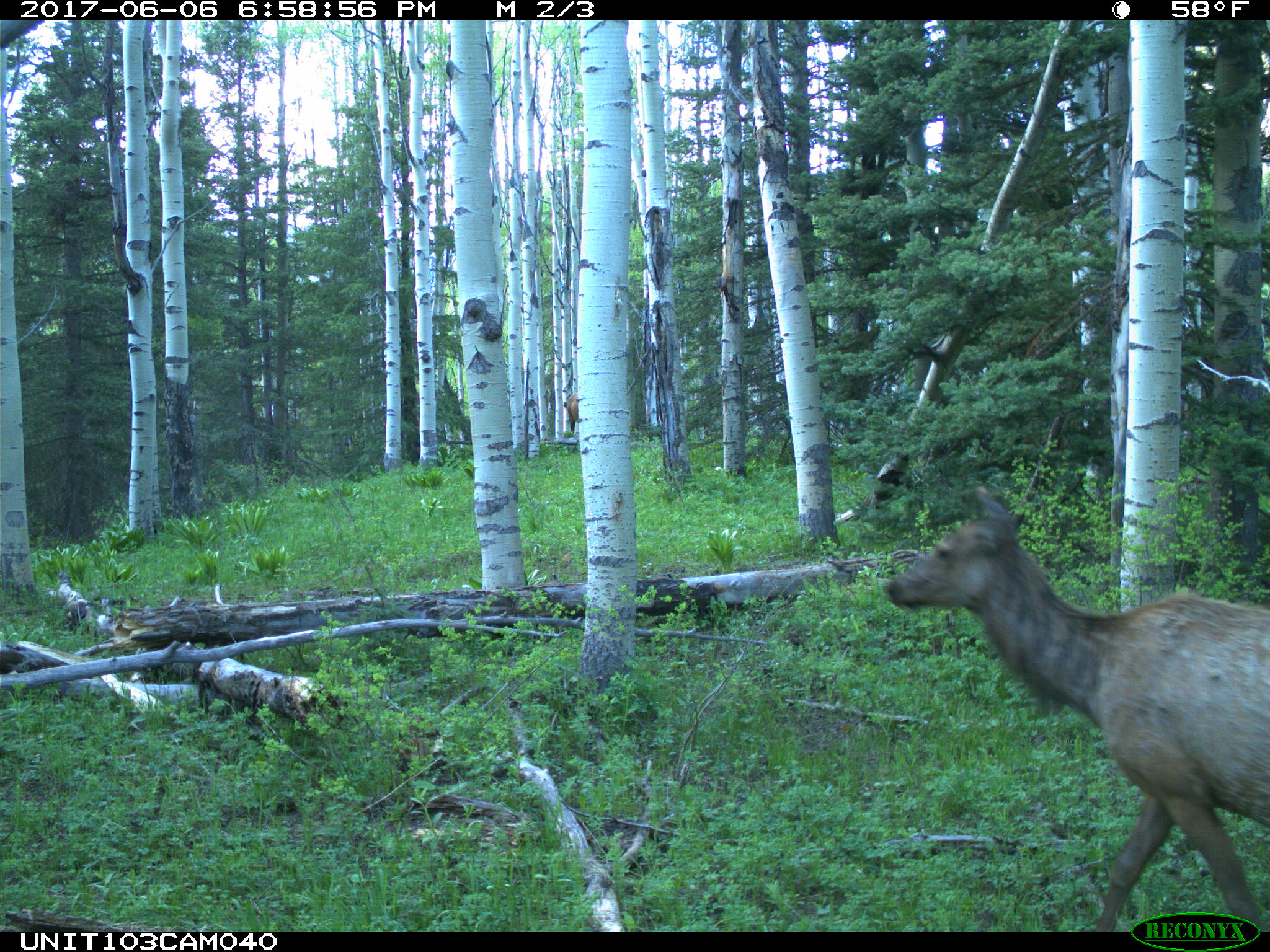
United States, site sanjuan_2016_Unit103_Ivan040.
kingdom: Animalia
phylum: Chordata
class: Mammalia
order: Artiodactyla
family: Cervidae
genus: Cervus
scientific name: Cervus elaphus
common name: red deer